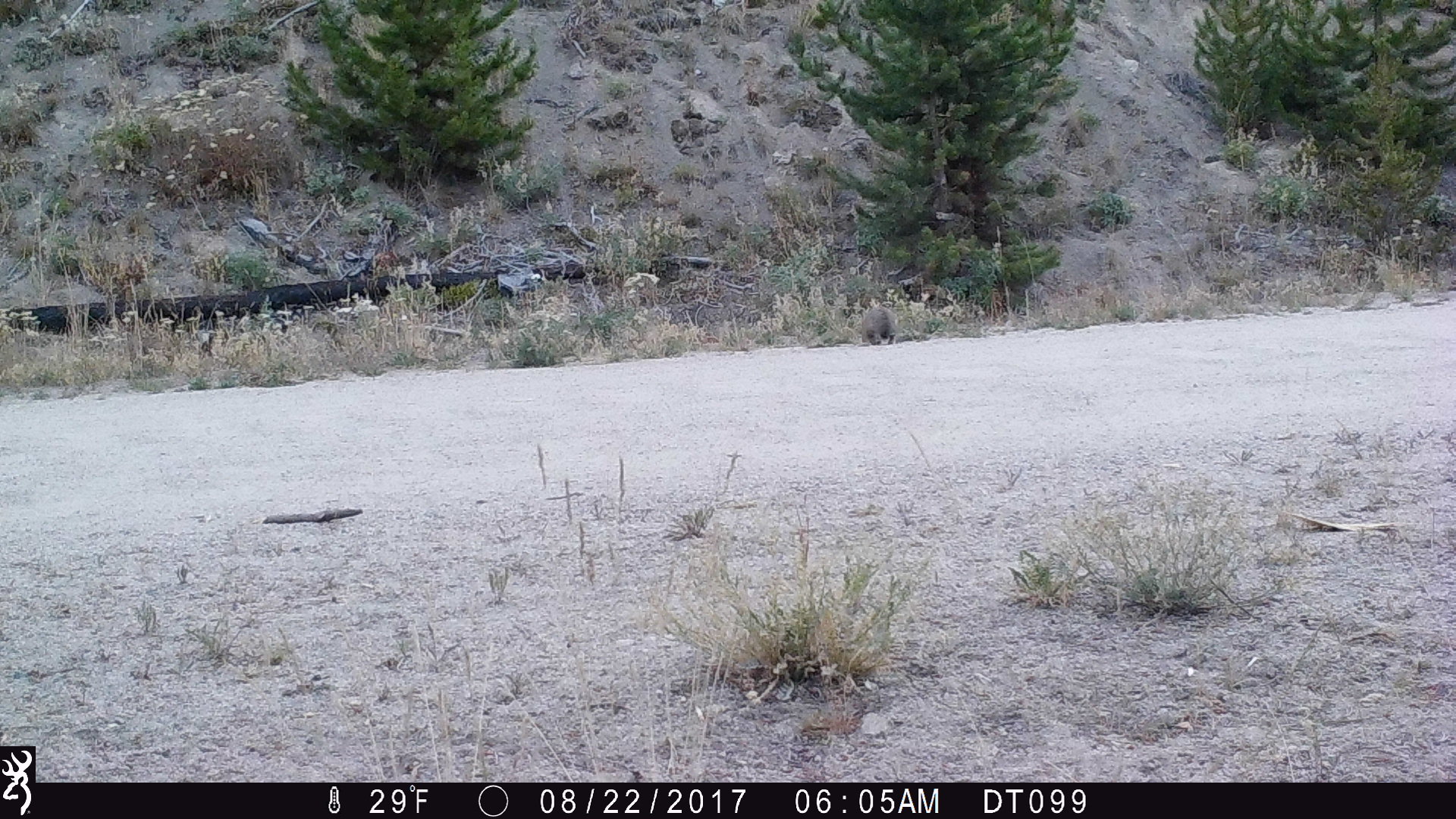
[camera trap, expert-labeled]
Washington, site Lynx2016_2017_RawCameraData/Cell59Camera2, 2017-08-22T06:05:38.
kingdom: Animalia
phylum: Chordata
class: Mammalia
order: Lagomorpha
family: Leporidae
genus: Lepus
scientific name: Lepus americanus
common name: snowshoe hare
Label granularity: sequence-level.